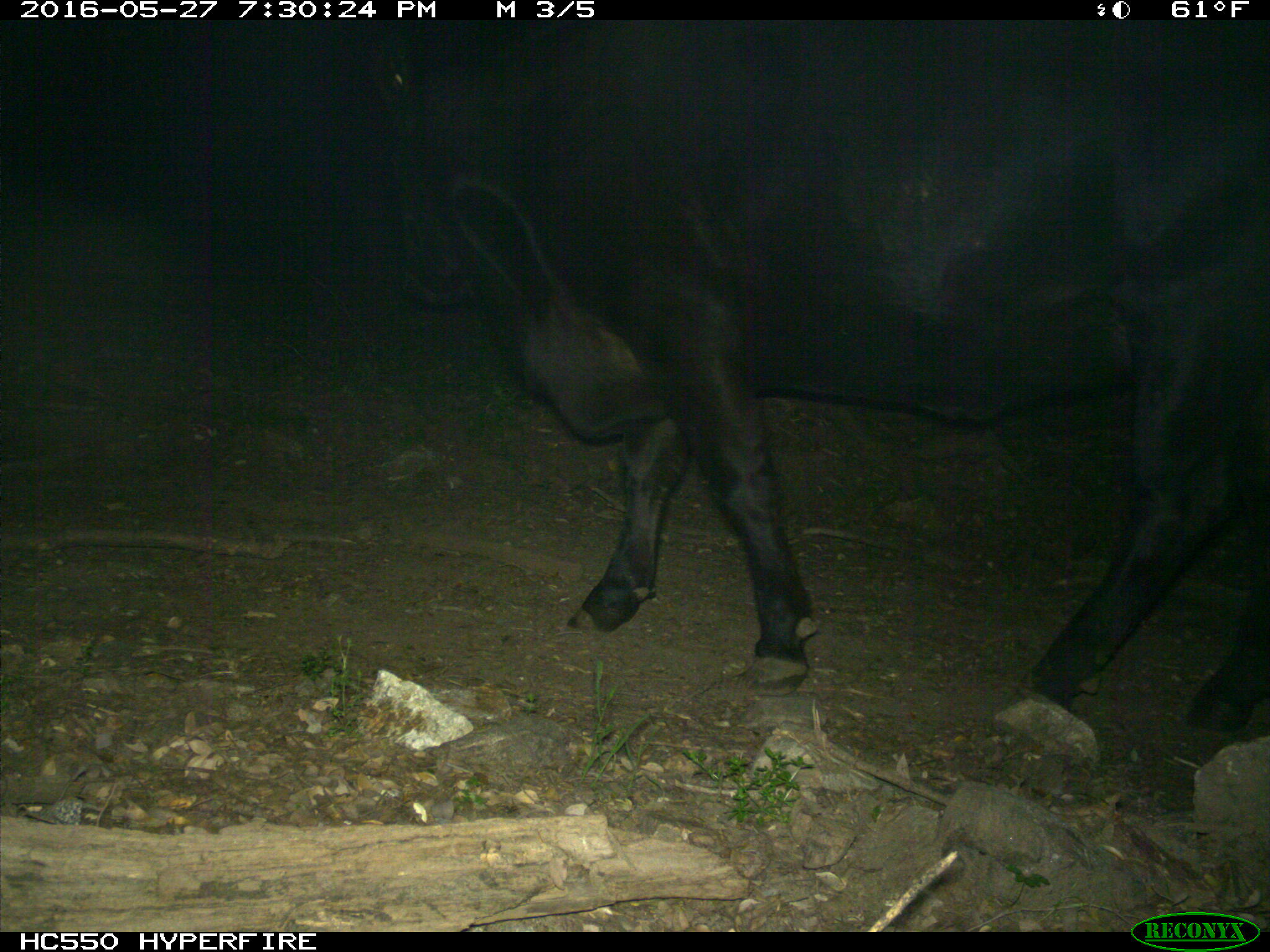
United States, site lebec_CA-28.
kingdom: Animalia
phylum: Chordata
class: Mammalia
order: Artiodactyla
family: Bovidae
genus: Bos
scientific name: Bos taurus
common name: domestic cow